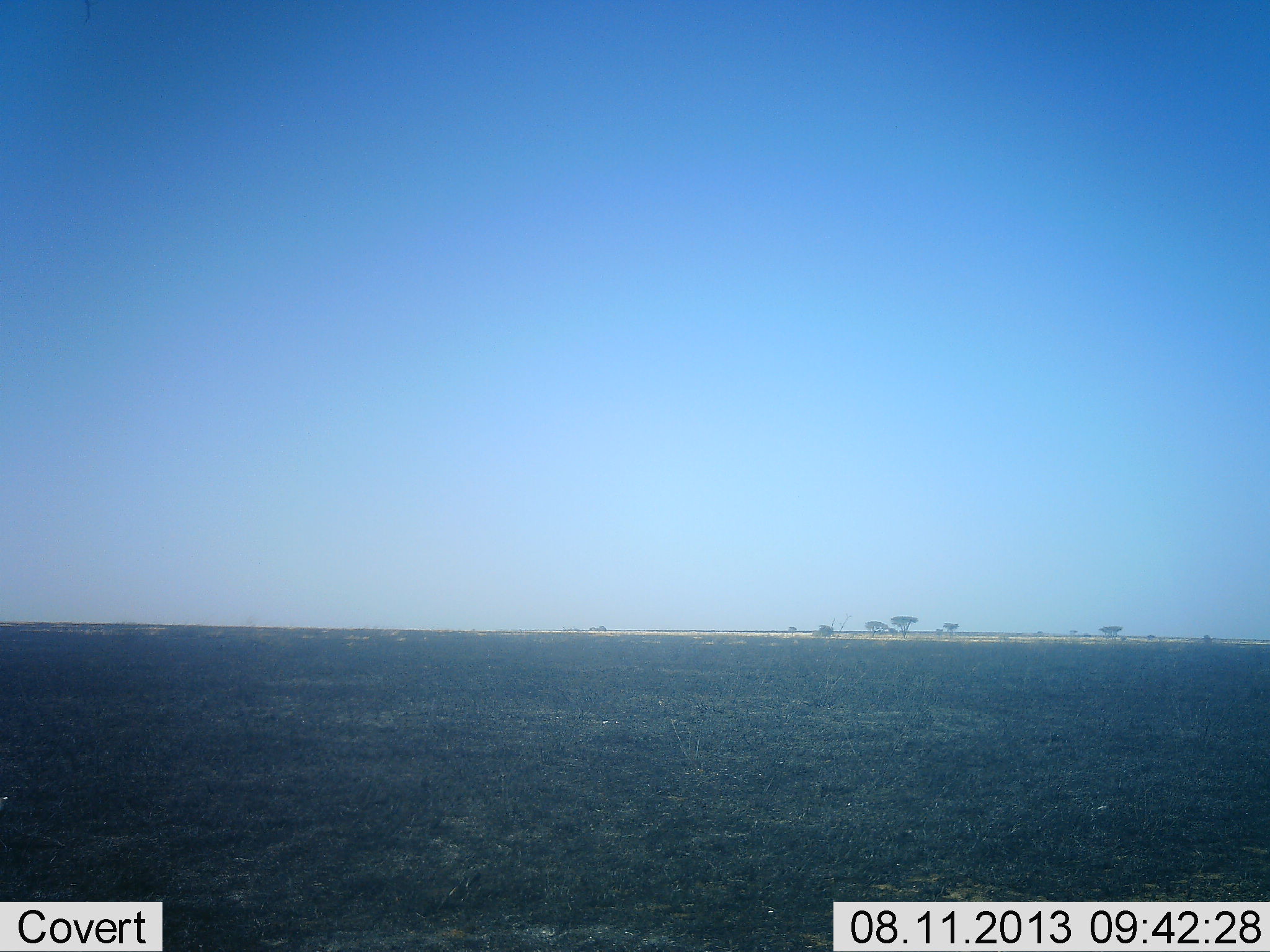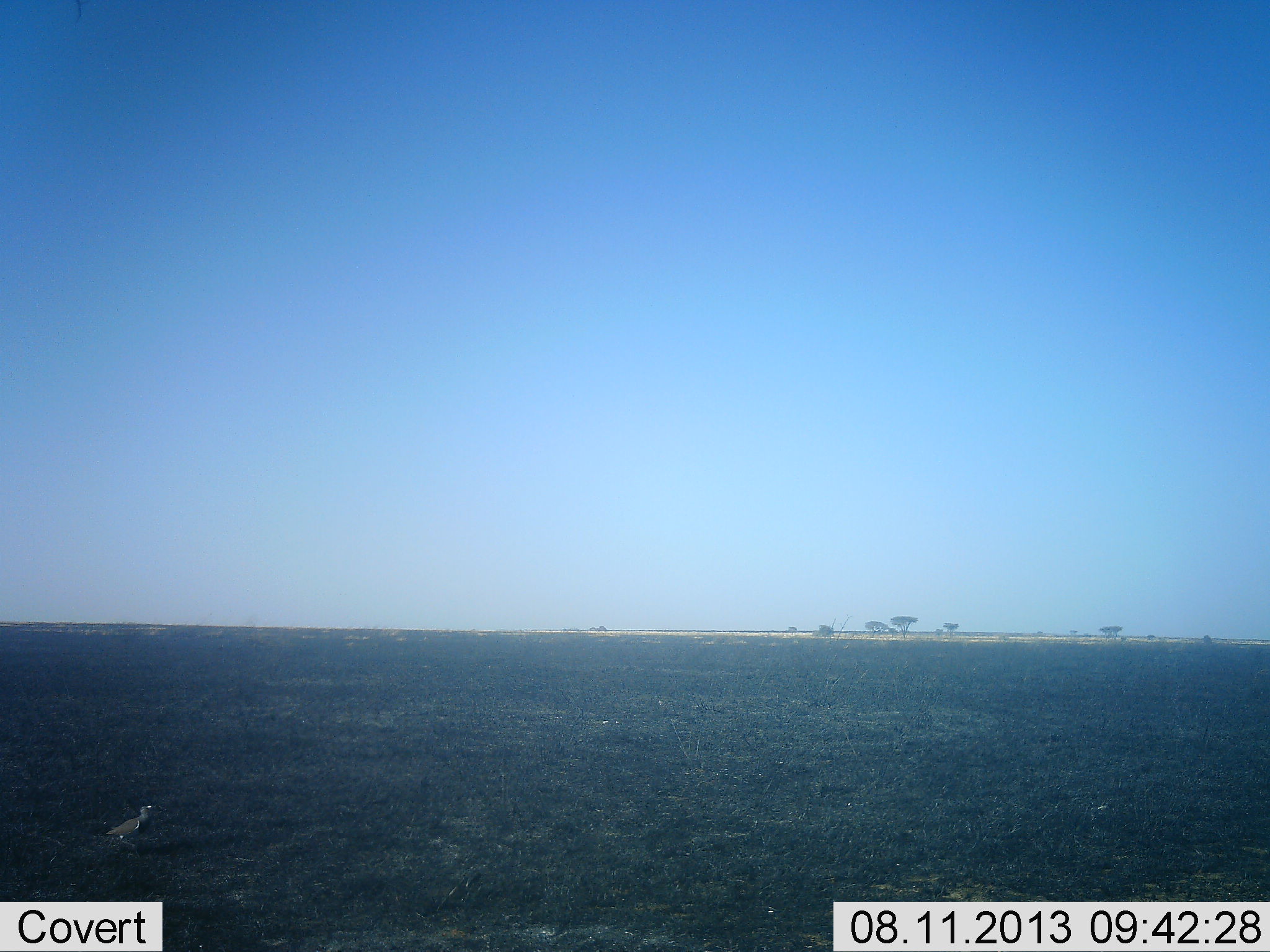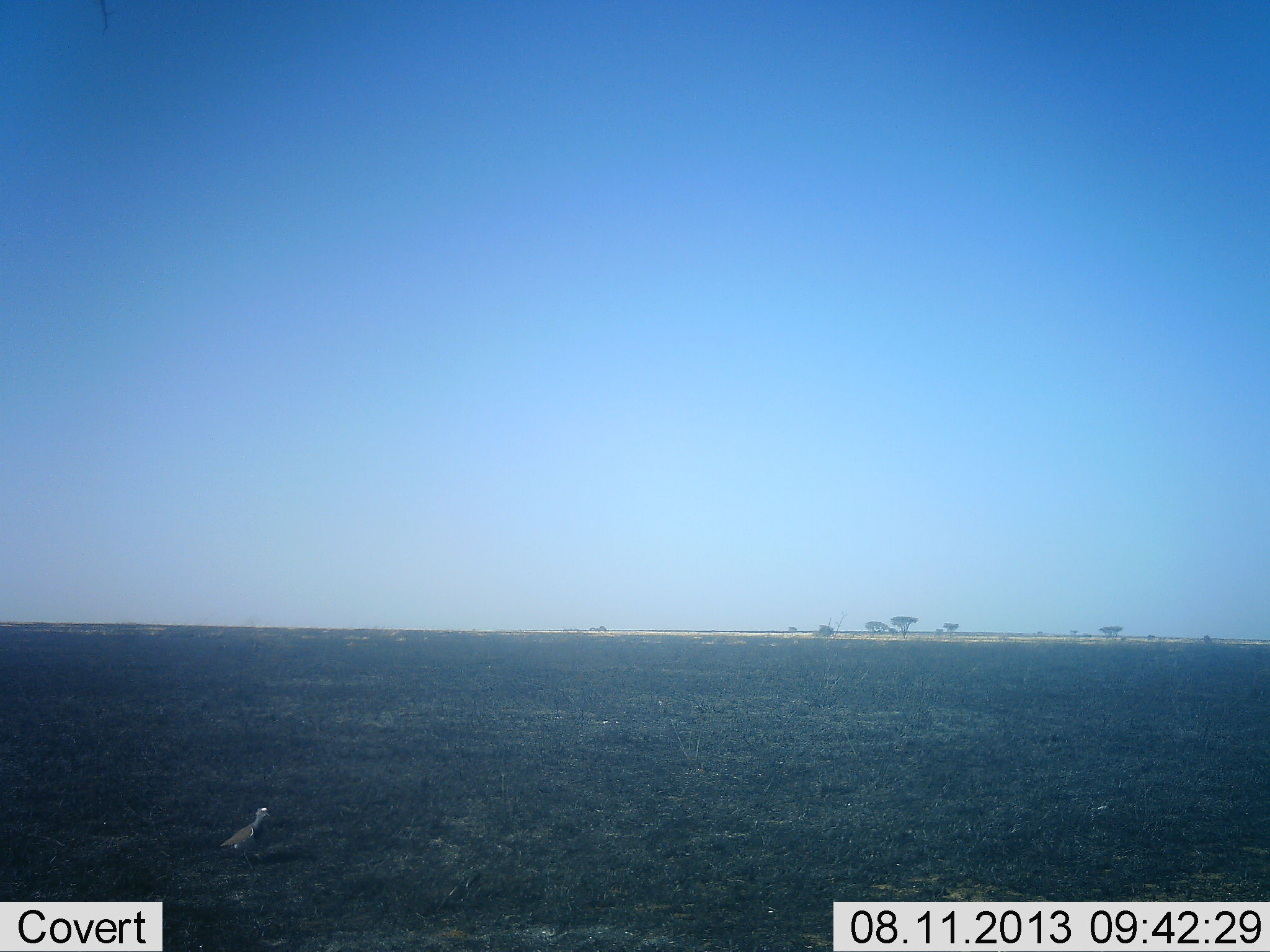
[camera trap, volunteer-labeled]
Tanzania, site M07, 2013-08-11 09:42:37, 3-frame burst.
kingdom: Animalia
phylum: Chordata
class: Aves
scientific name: Aves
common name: bird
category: otherbird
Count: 1.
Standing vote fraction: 23%.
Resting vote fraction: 0%.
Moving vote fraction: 81%.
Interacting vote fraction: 0%.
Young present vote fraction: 0%.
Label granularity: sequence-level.